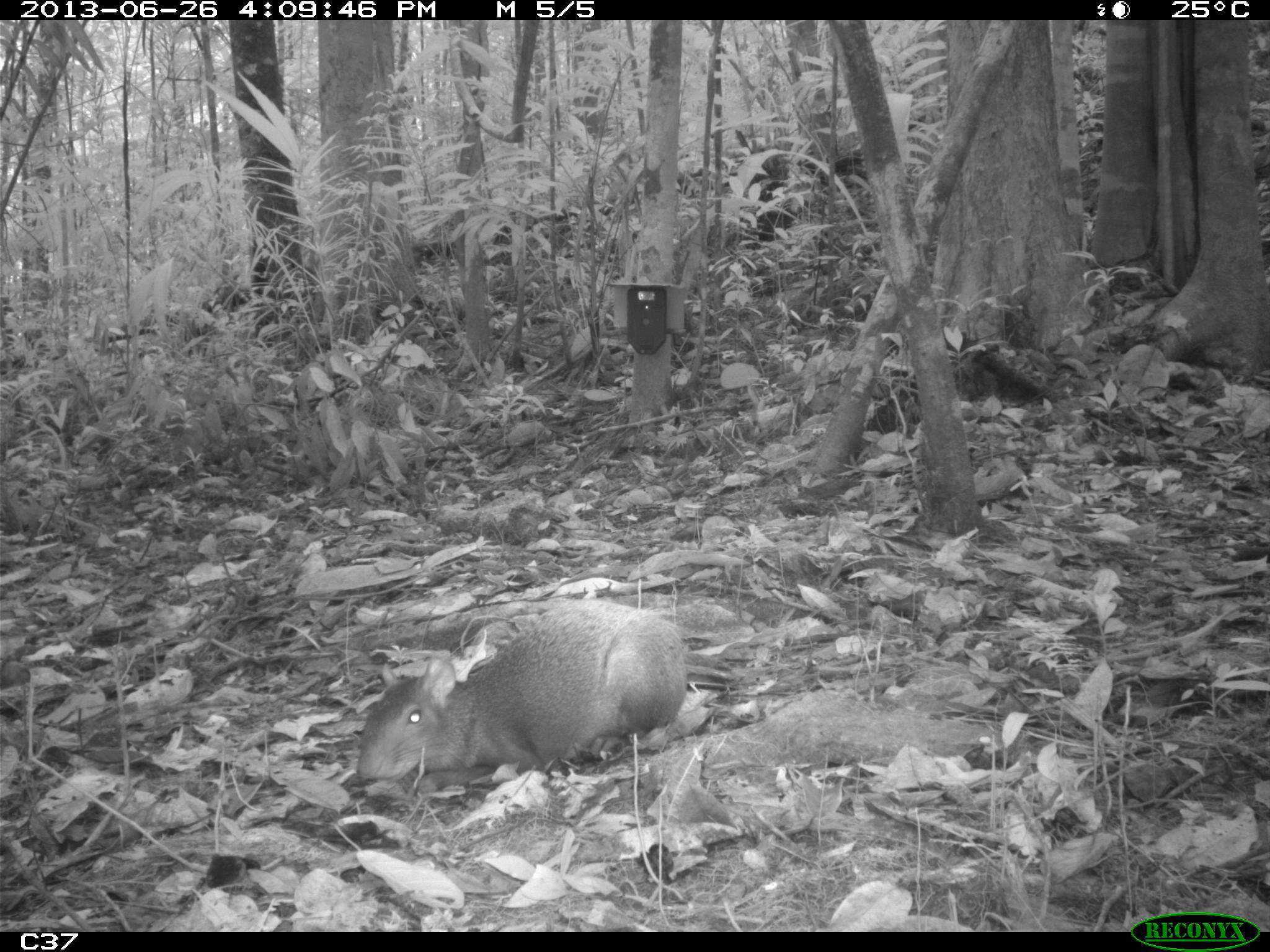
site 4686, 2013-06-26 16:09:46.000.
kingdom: Animalia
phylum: Chordata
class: Mammalia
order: Rodentia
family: Dasyproctidae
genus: Dasyprocta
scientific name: Dasyprocta leporina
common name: red-rumped agouti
Dasyprocta leporina (red-rumped agouti), count 1, age adult.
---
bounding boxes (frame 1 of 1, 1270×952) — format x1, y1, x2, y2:
dasyprocta leporina: 323, 599, 691, 793